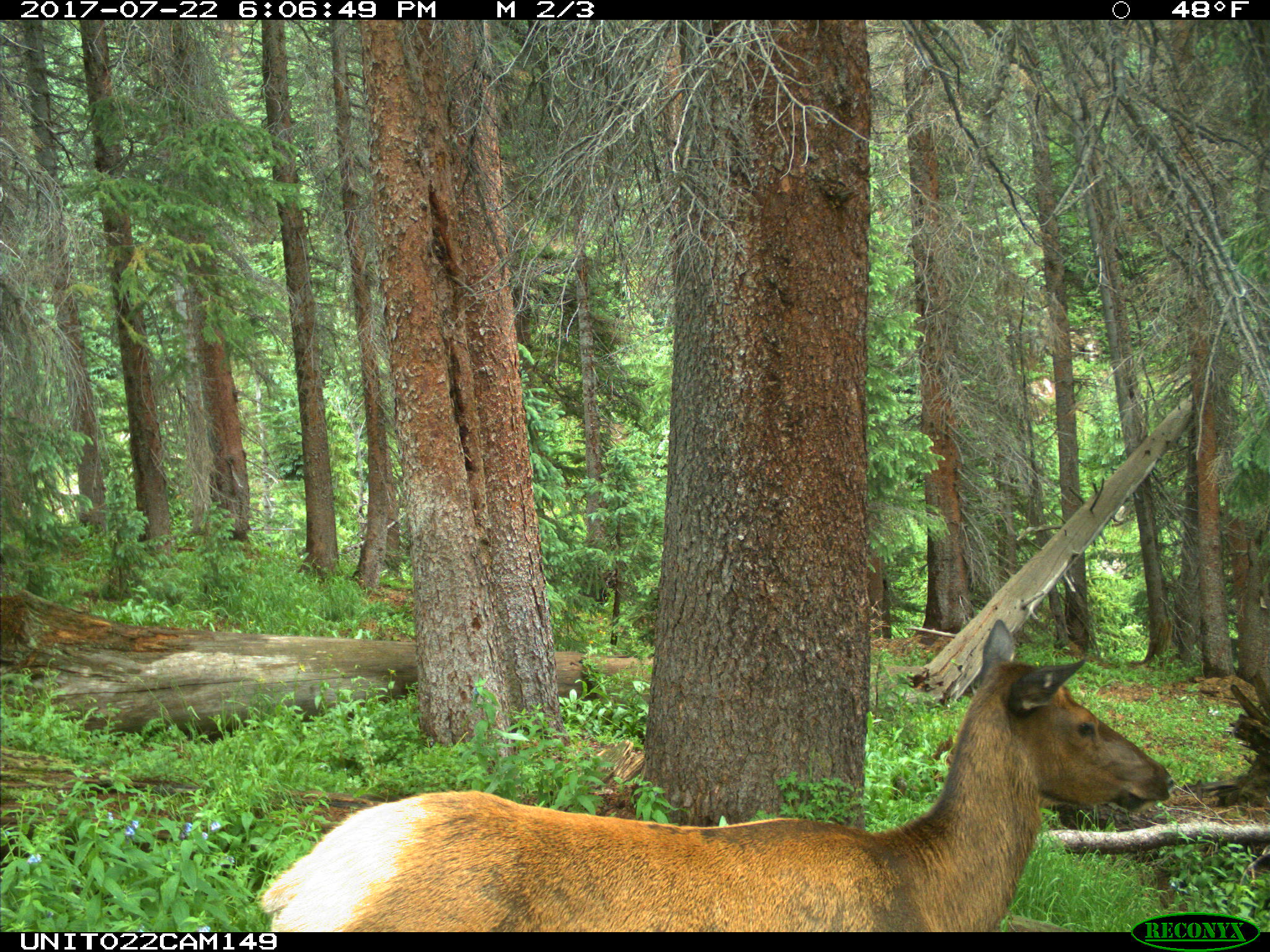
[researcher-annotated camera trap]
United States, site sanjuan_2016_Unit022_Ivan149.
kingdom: Animalia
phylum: Chordata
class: Mammalia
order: Artiodactyla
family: Cervidae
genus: Cervus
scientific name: Cervus elaphus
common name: red deer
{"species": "Cervus elaphus (red deer)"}